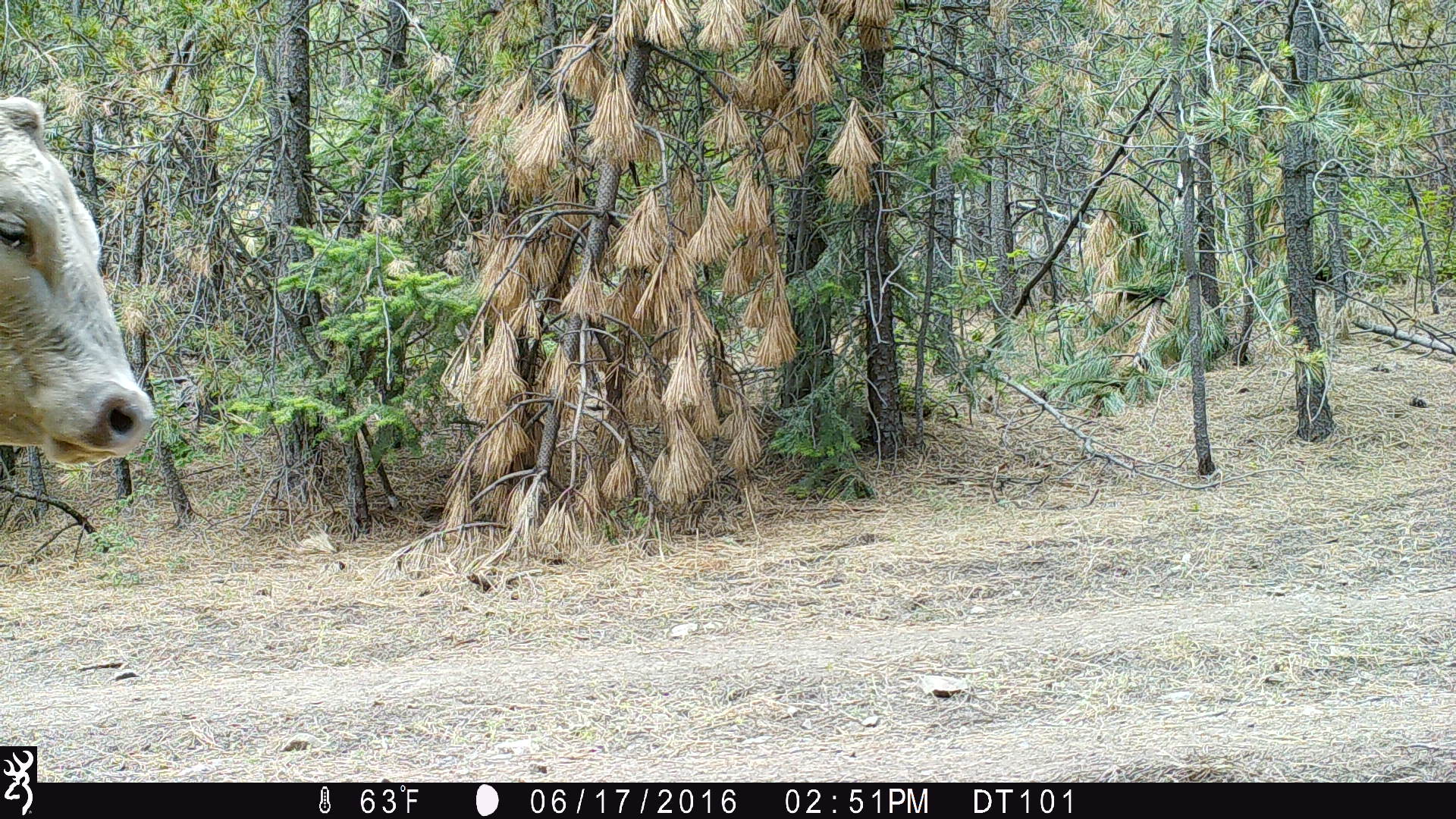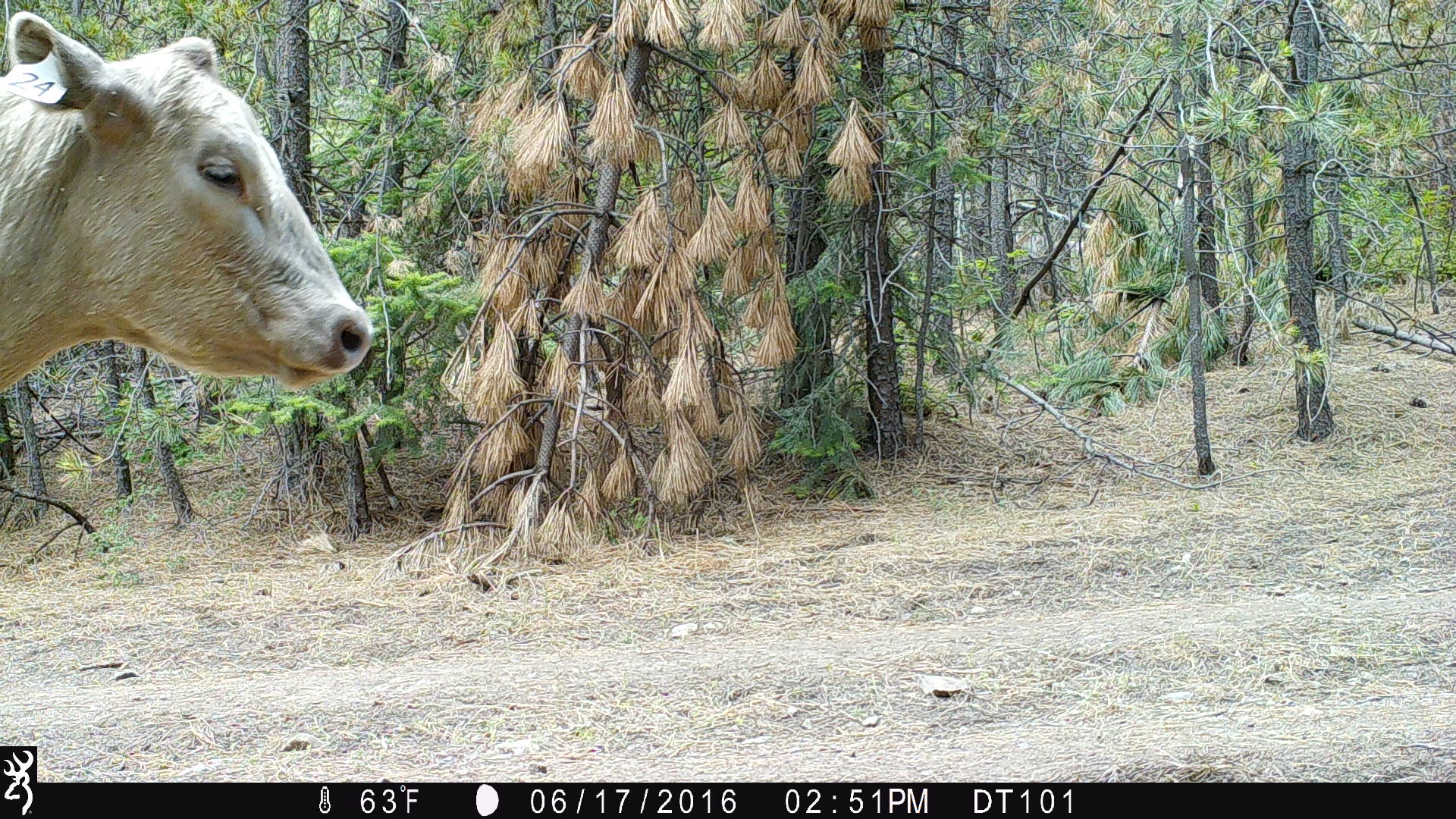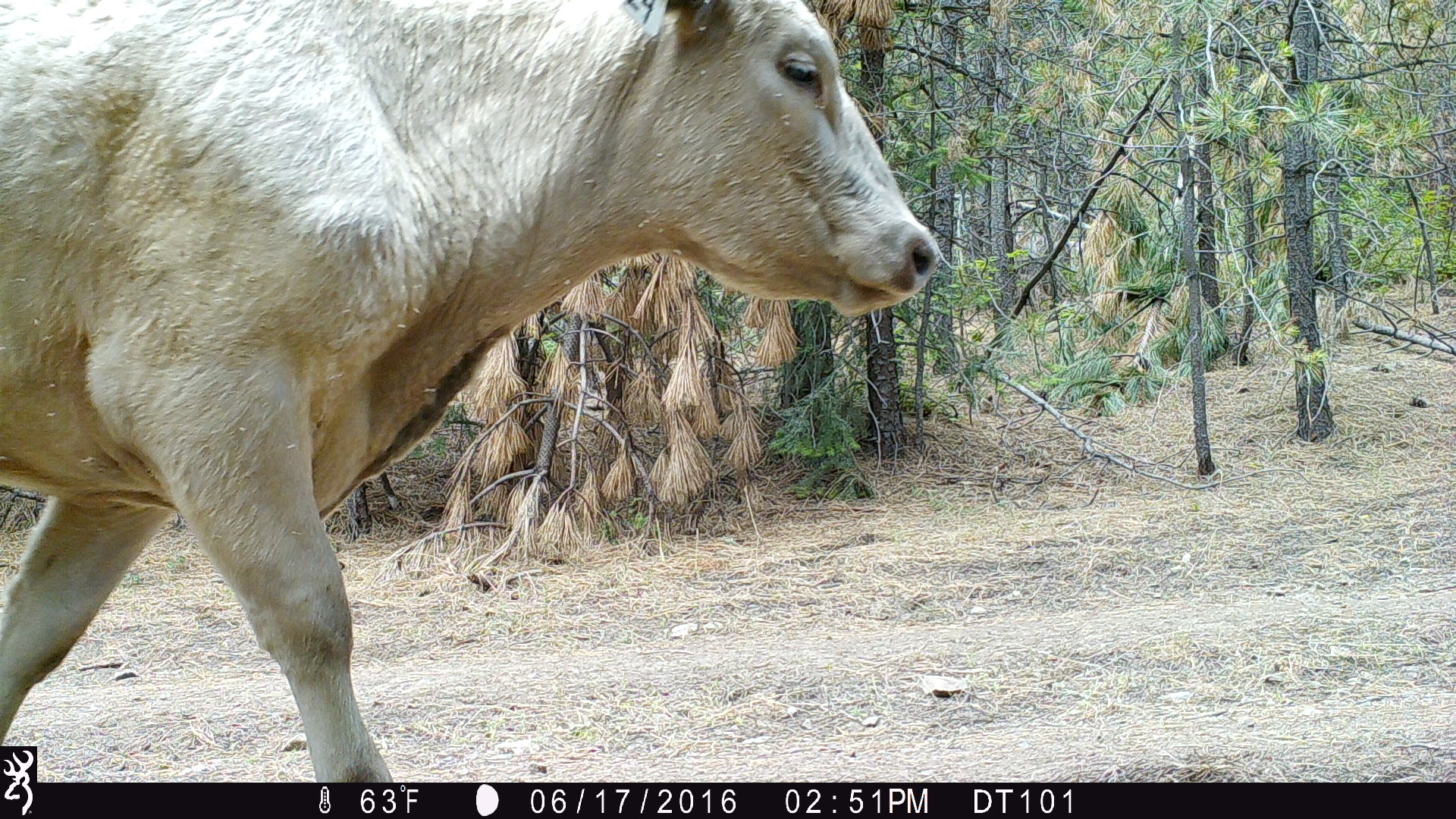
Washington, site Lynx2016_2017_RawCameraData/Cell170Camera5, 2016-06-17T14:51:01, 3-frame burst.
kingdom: Animalia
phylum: Chordata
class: Mammalia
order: Artiodactyla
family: Bovidae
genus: Bos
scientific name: Bos taurus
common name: domestic cattle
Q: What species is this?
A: Domestic cattle (Bos taurus).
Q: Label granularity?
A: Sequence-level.